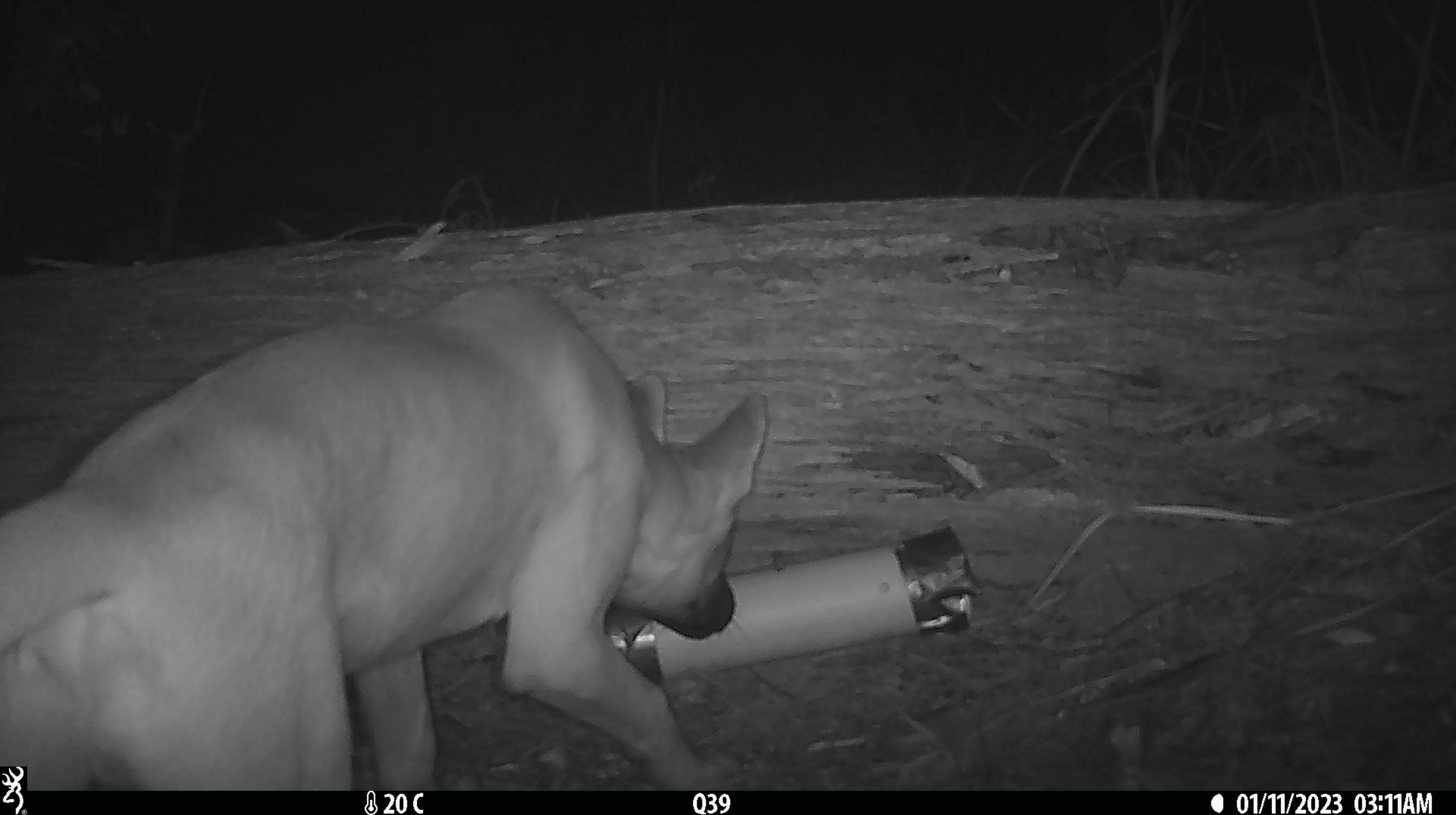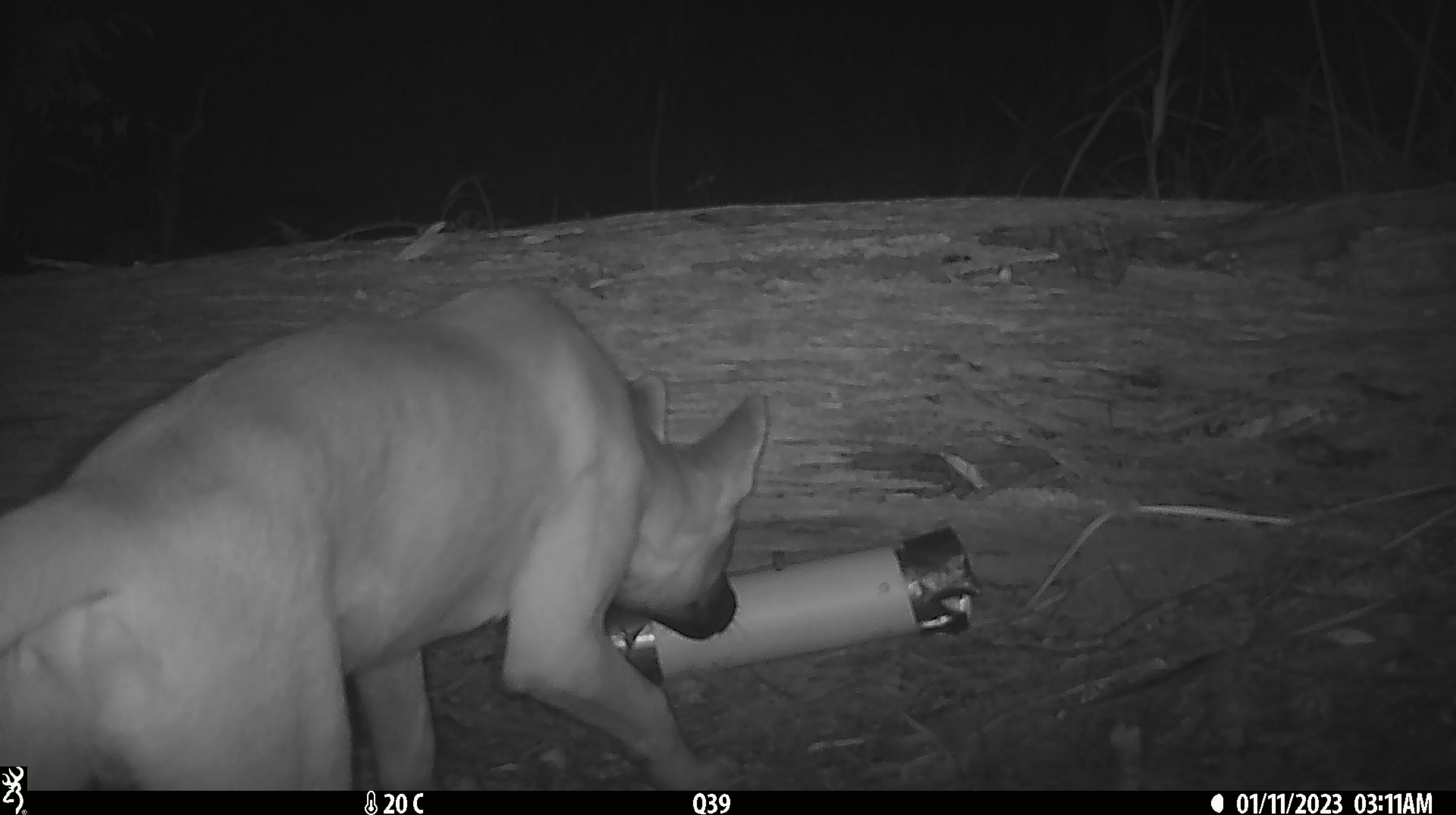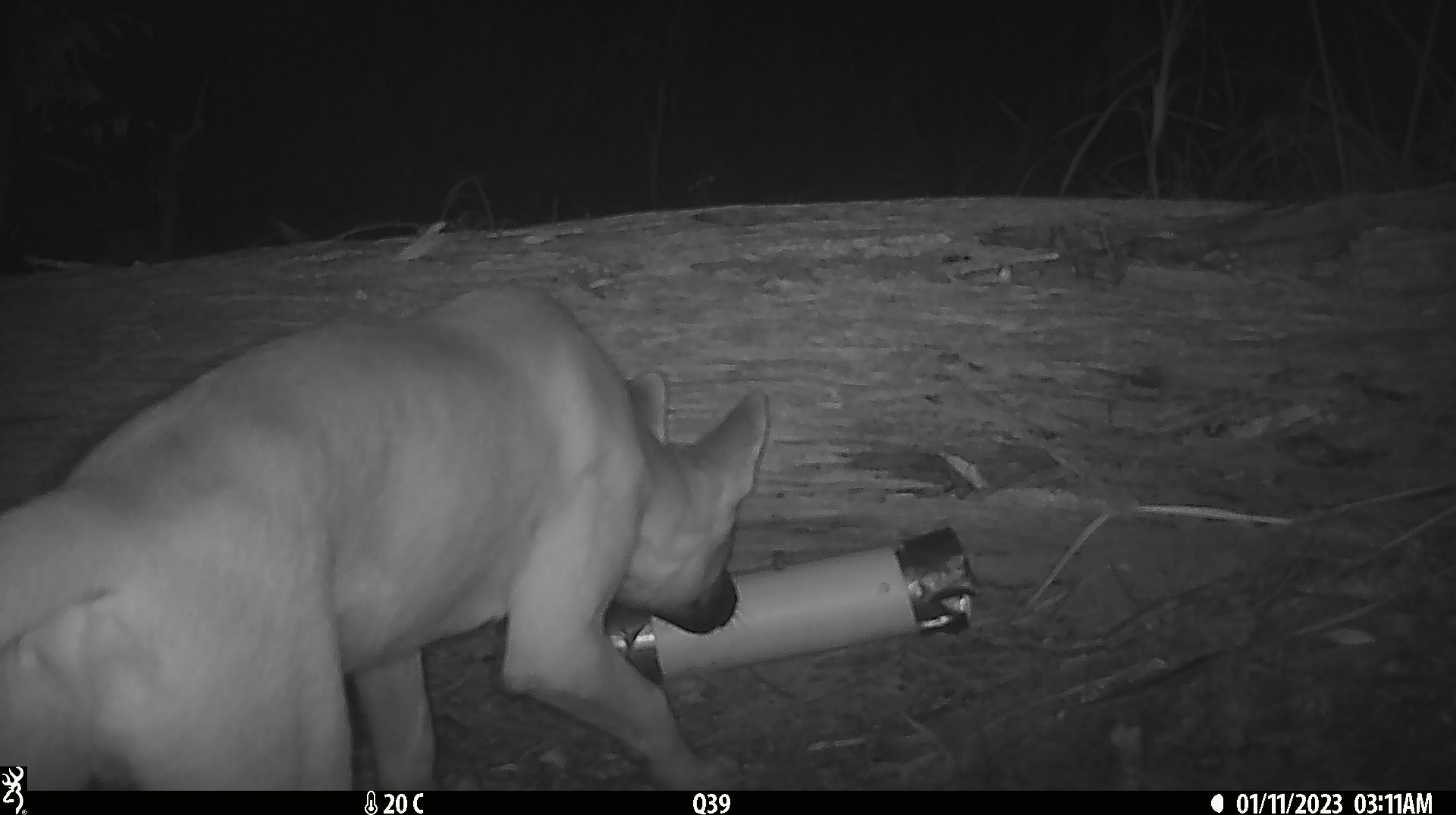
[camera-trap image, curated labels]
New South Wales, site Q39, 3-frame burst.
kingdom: Animalia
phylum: Chordata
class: Mammalia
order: Carnivora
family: Canidae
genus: Canis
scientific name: Canis familiaris dingo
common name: dingo